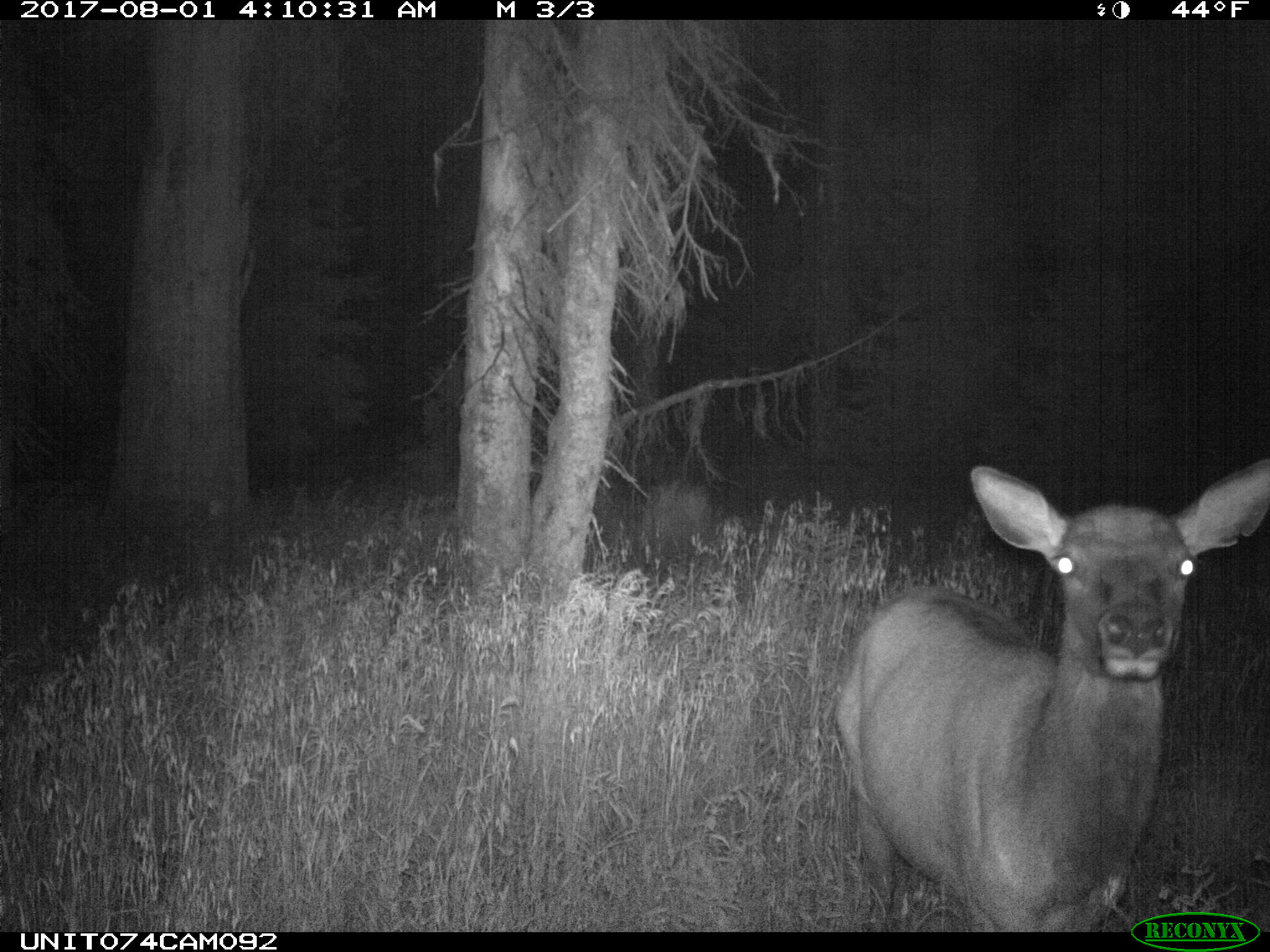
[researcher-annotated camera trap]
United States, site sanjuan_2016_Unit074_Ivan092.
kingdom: Animalia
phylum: Chordata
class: Mammalia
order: Artiodactyla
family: Cervidae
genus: Cervus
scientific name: Cervus elaphus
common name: red deer